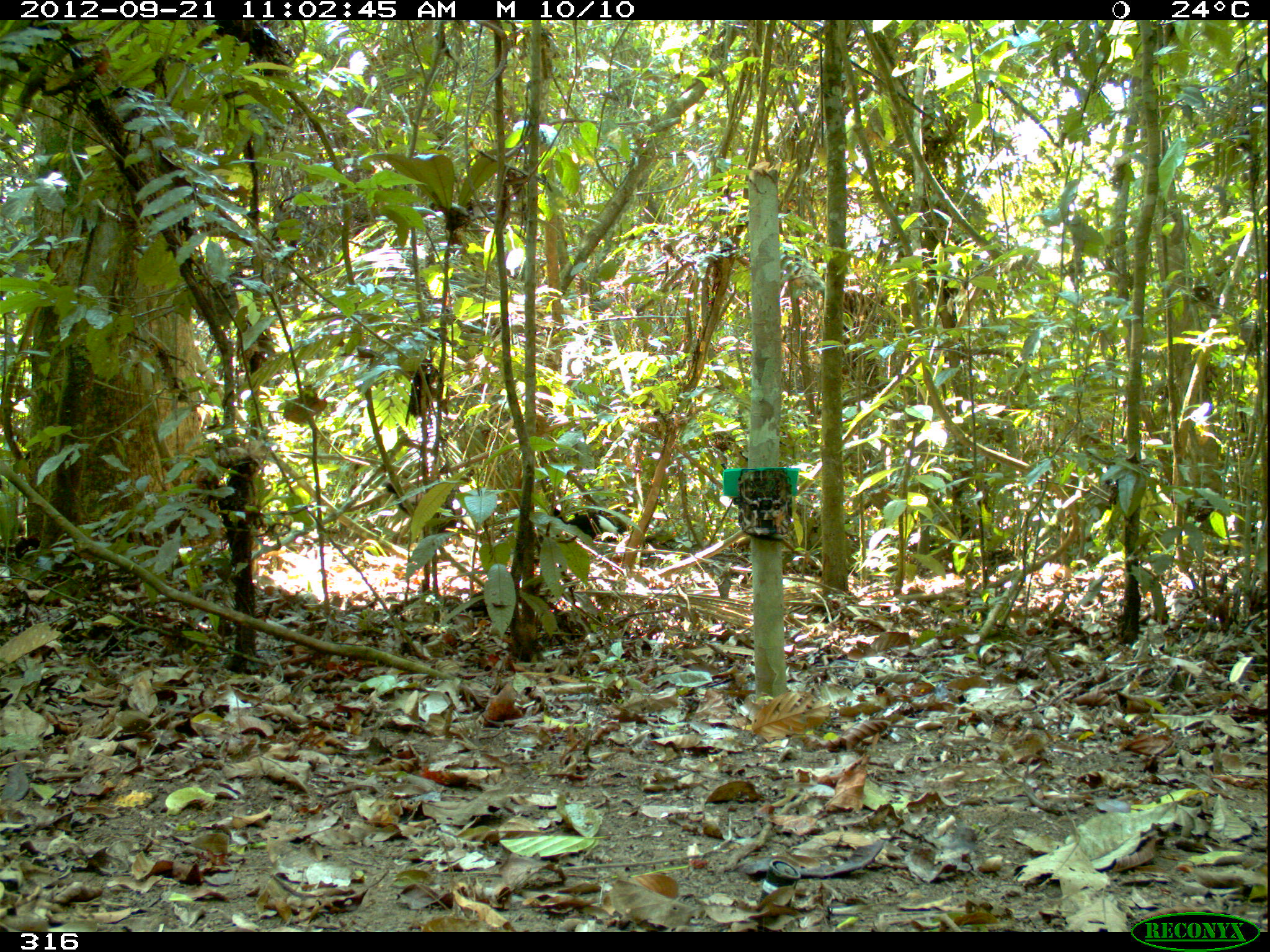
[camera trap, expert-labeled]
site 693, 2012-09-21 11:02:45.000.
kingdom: Animalia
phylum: Chordata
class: Aves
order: Gruiformes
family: Psophiidae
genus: Psophia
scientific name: Psophia leucoptera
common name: pale-winged trumpeter